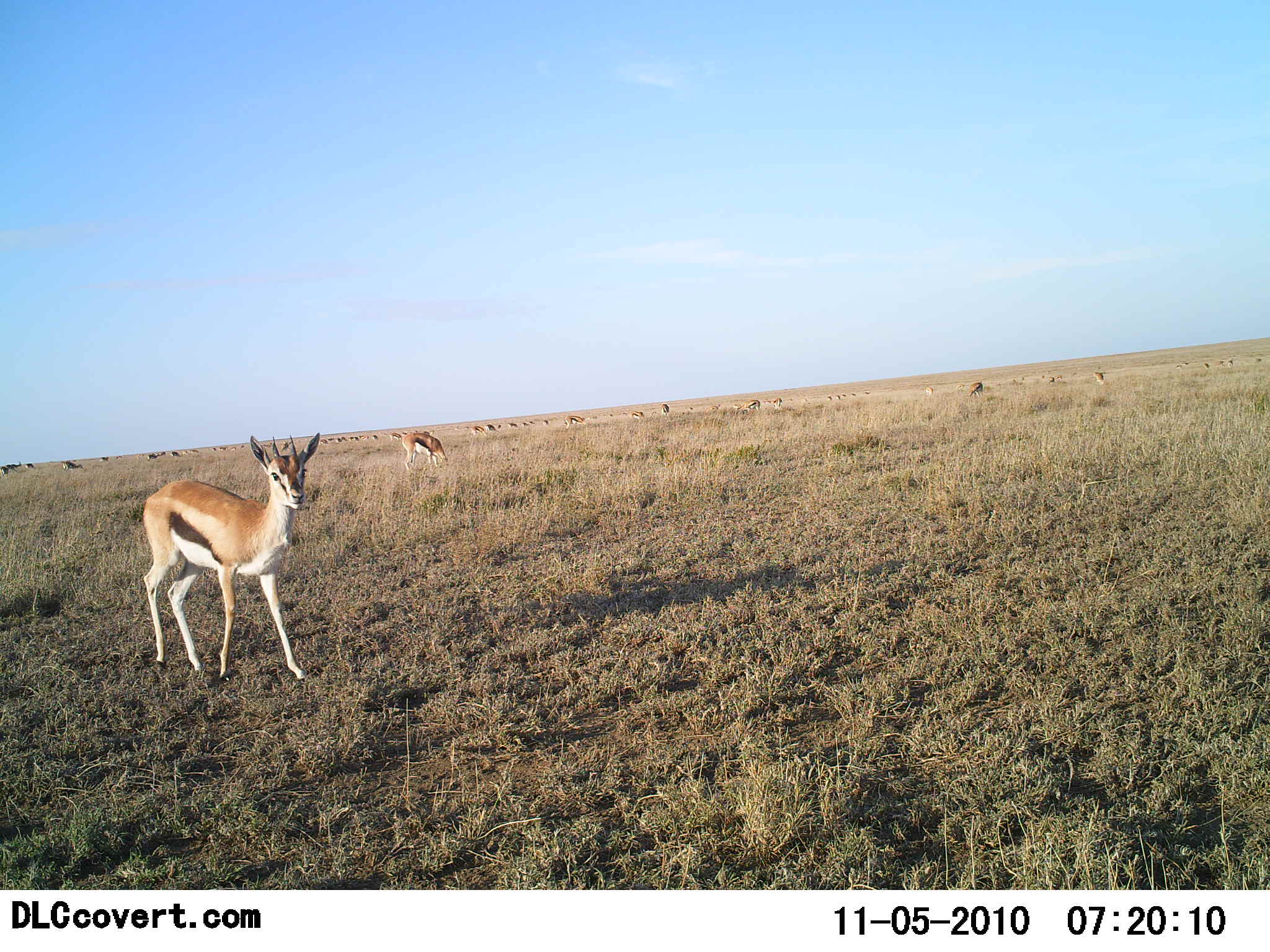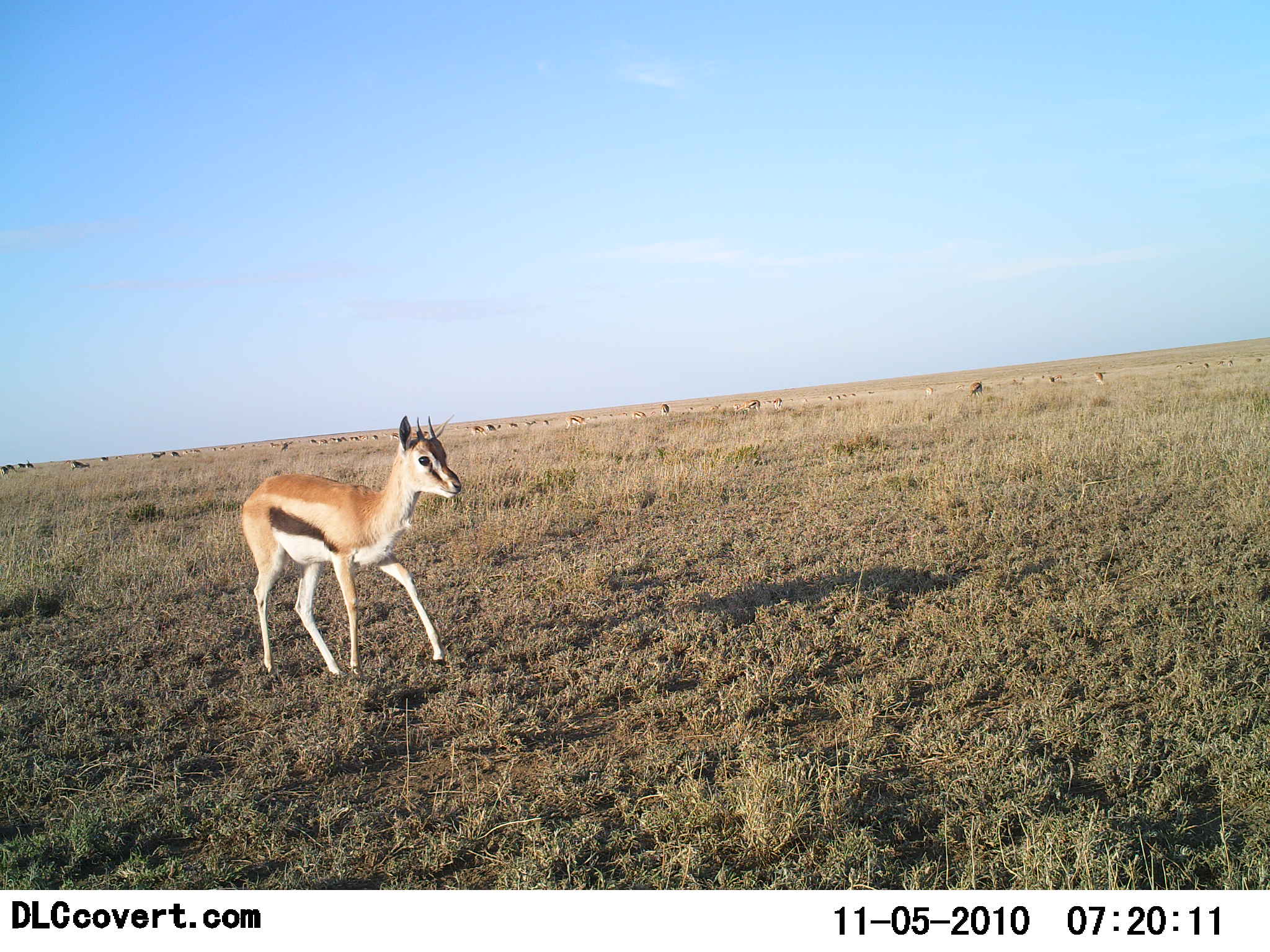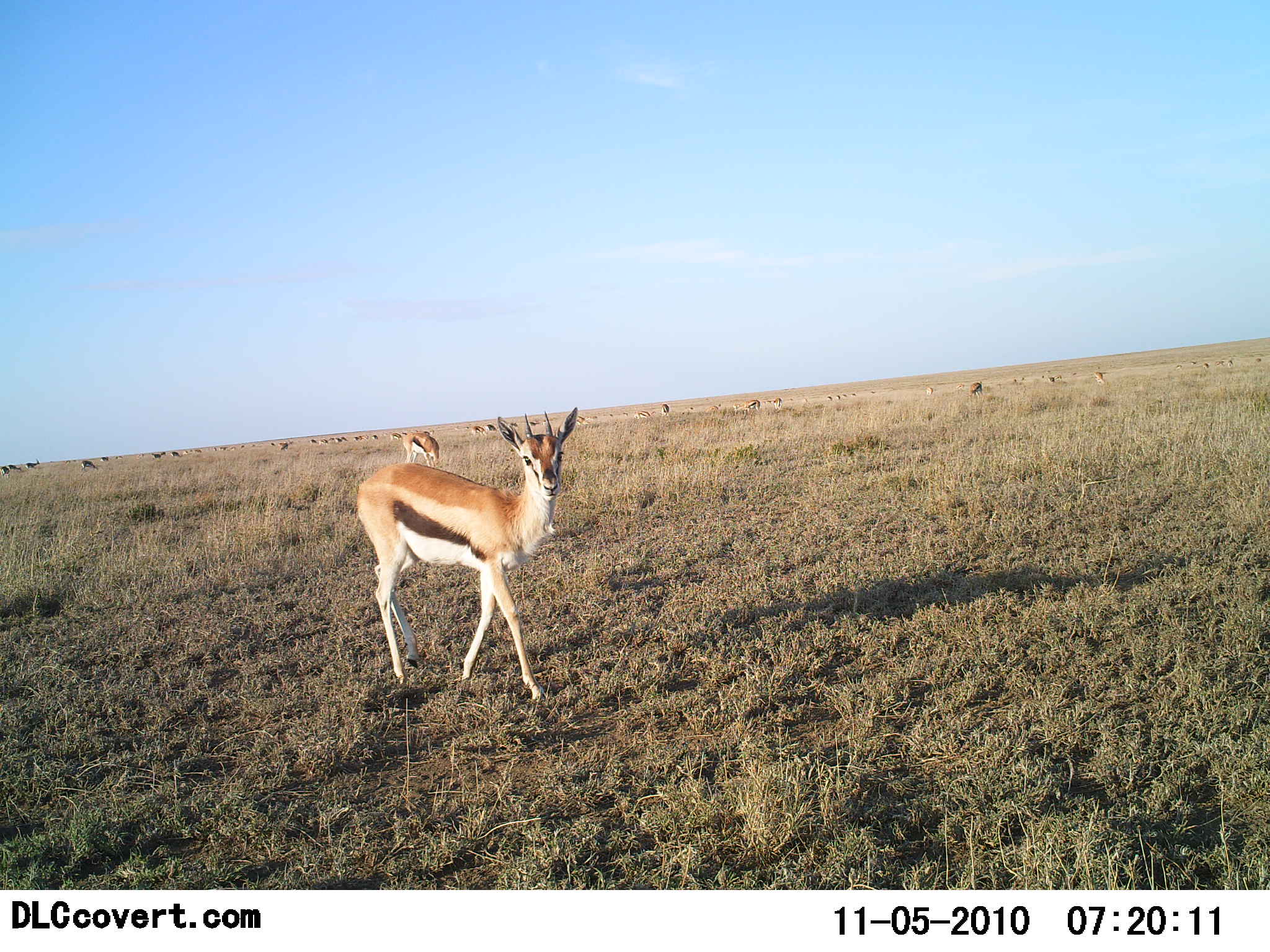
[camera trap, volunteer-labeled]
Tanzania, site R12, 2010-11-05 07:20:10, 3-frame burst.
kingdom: Animalia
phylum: Chordata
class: Mammalia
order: Artiodactyla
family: Bovidae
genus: Eudorcas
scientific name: Eudorcas thomsonii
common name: thomson's gazelle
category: gazellethomsons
Gazellethomsons (thomson's gazelle) (Eudorcas thomsonii), count 2. Behavior (volunteer vote fractions): standing 29%, resting 0%, moving 79%, interacting 7%. Young present (vote fraction): 7%. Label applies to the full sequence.